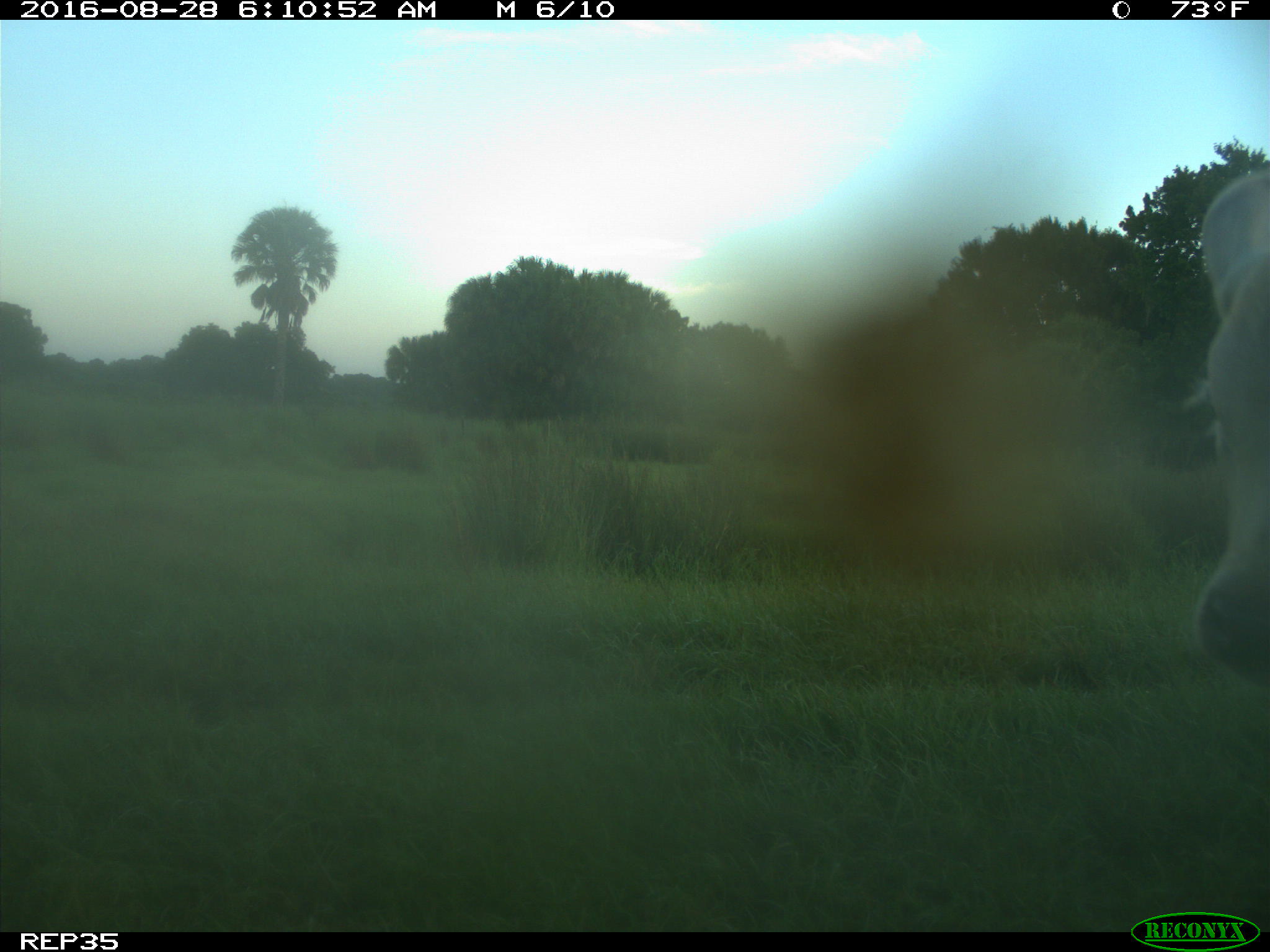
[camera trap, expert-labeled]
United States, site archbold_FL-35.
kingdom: Animalia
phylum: Chordata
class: Mammalia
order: Artiodactyla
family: Bovidae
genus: Bos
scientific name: Bos taurus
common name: domestic cow